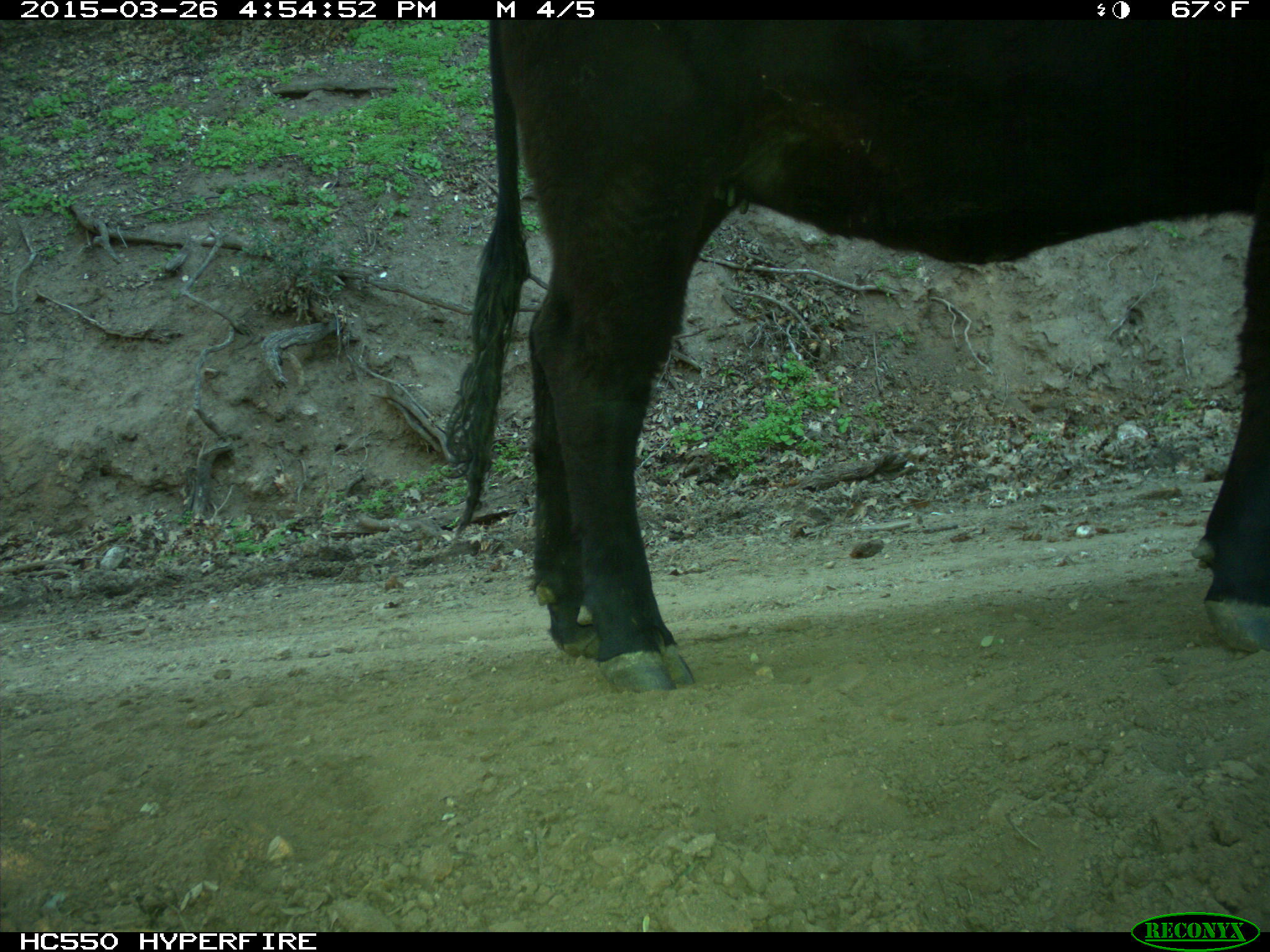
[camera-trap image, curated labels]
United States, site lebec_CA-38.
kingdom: Animalia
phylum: Chordata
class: Mammalia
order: Artiodactyla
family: Bovidae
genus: Bos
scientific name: Bos taurus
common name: domestic cow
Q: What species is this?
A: Bos taurus (domestic cow).